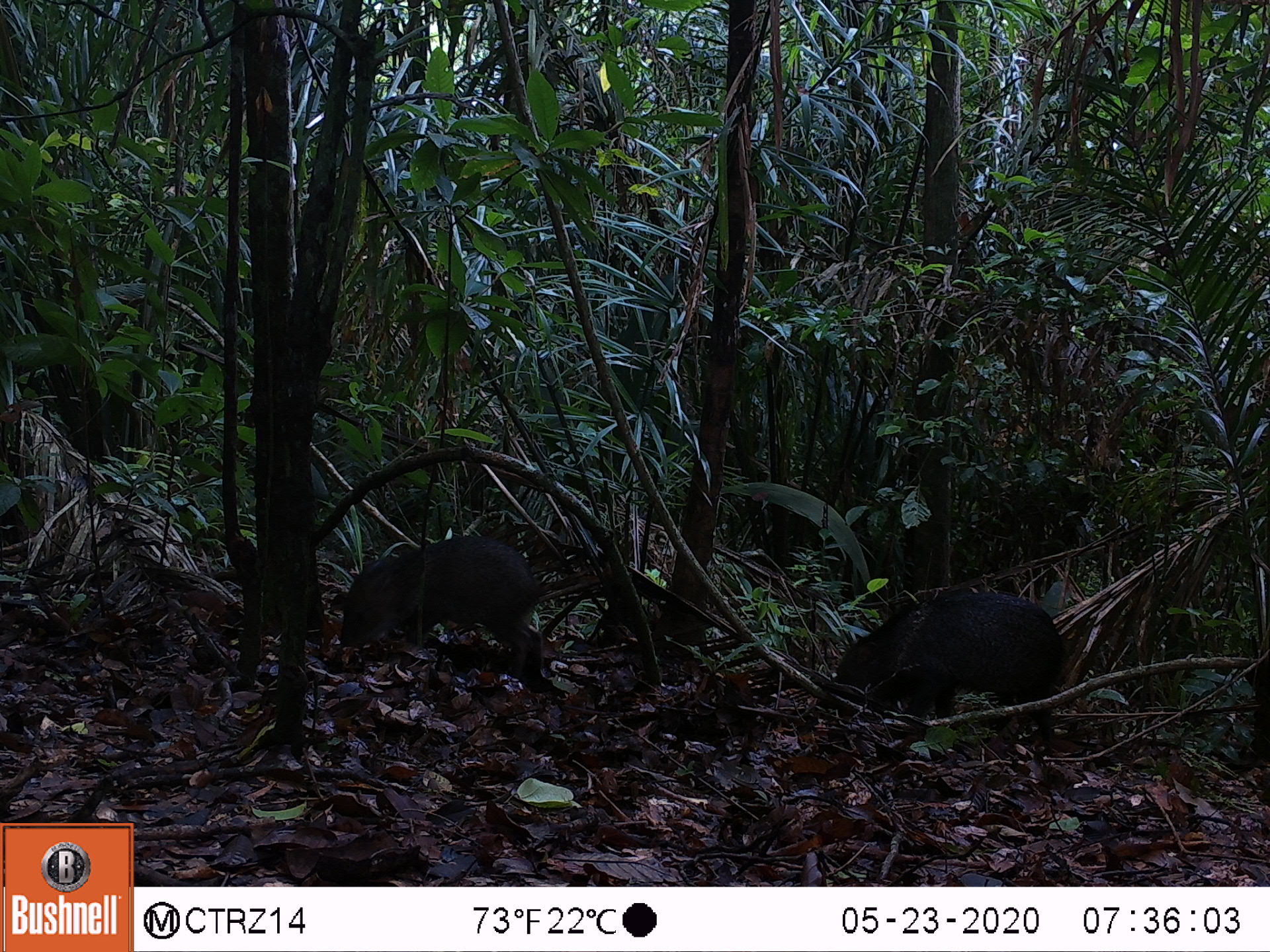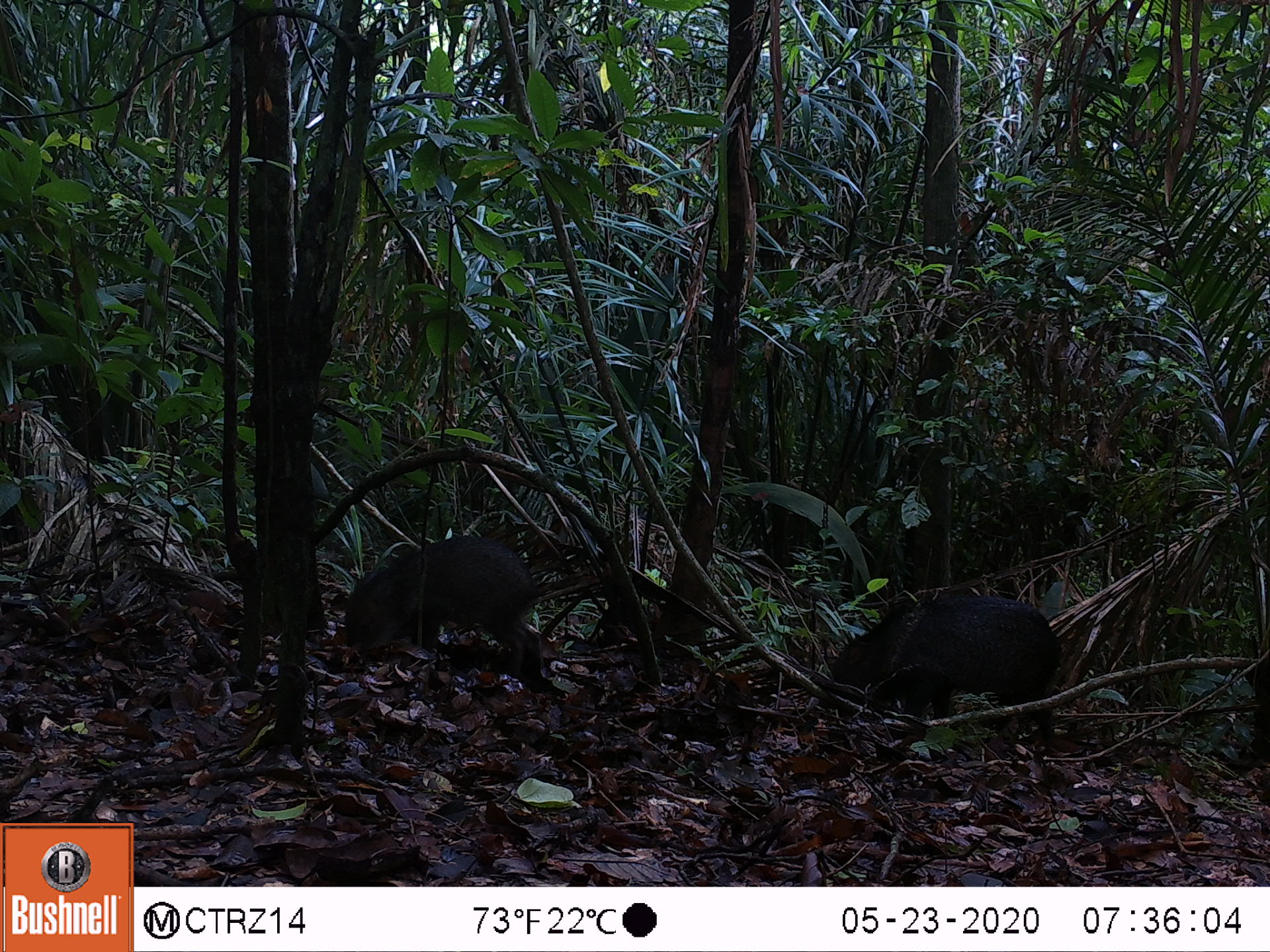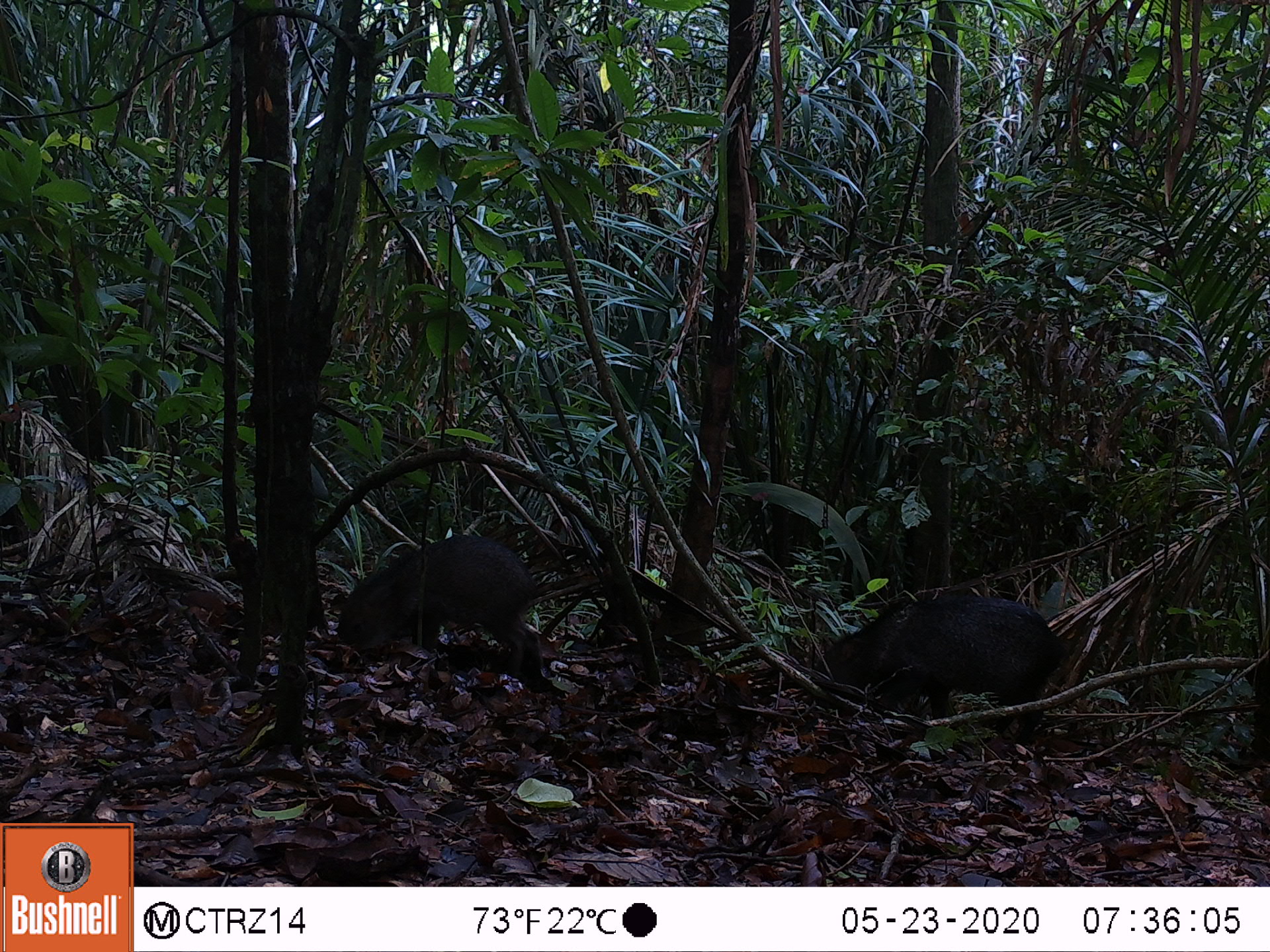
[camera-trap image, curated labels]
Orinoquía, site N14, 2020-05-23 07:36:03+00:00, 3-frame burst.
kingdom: Animalia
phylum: Chordata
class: Mammalia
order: Artiodactyla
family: Tayassuidae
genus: Pecari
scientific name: Pecari tajacu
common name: collared peccary